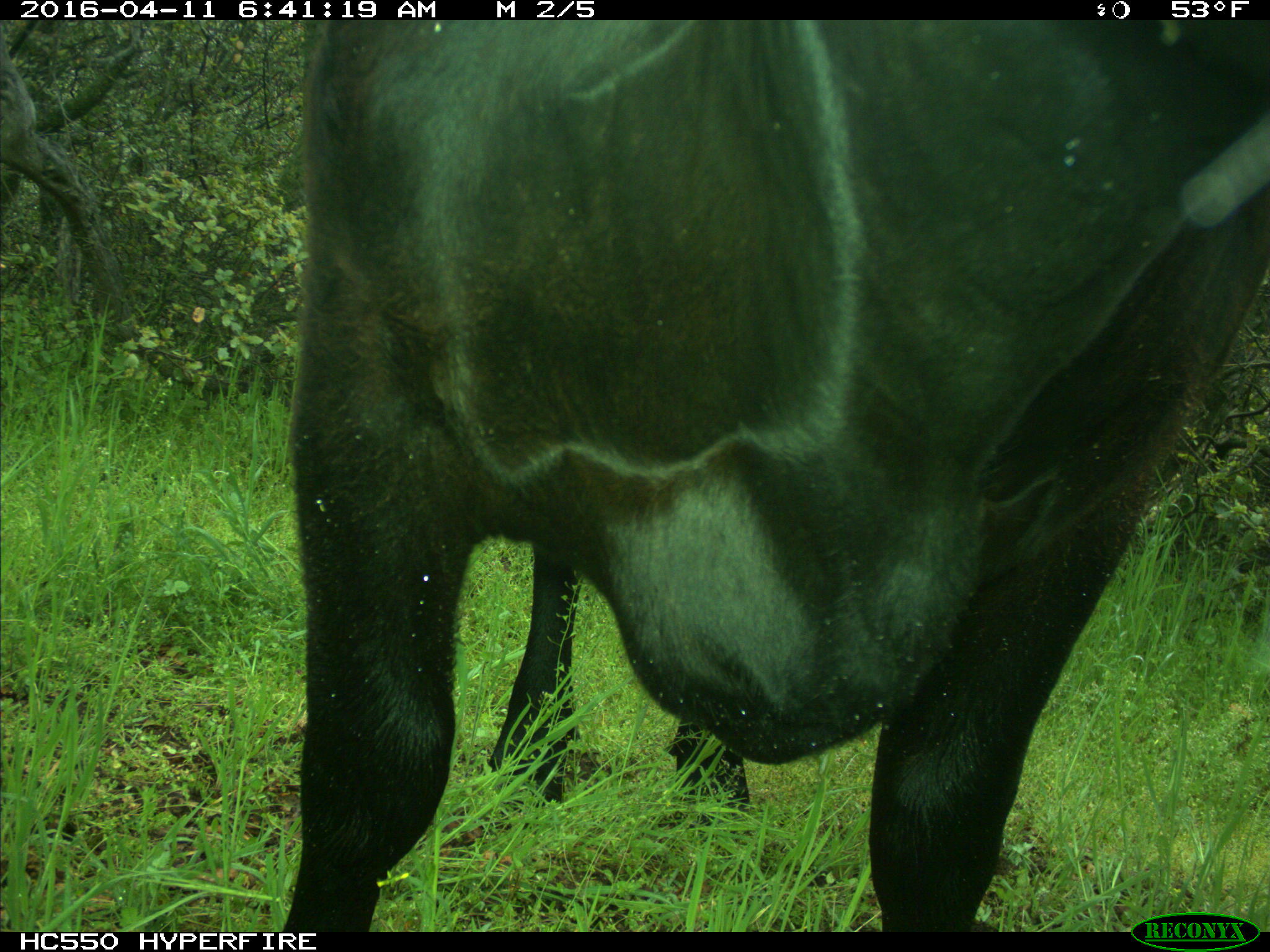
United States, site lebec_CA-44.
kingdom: Animalia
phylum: Chordata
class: Mammalia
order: Artiodactyla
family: Bovidae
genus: Bos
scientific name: Bos taurus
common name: domestic cow